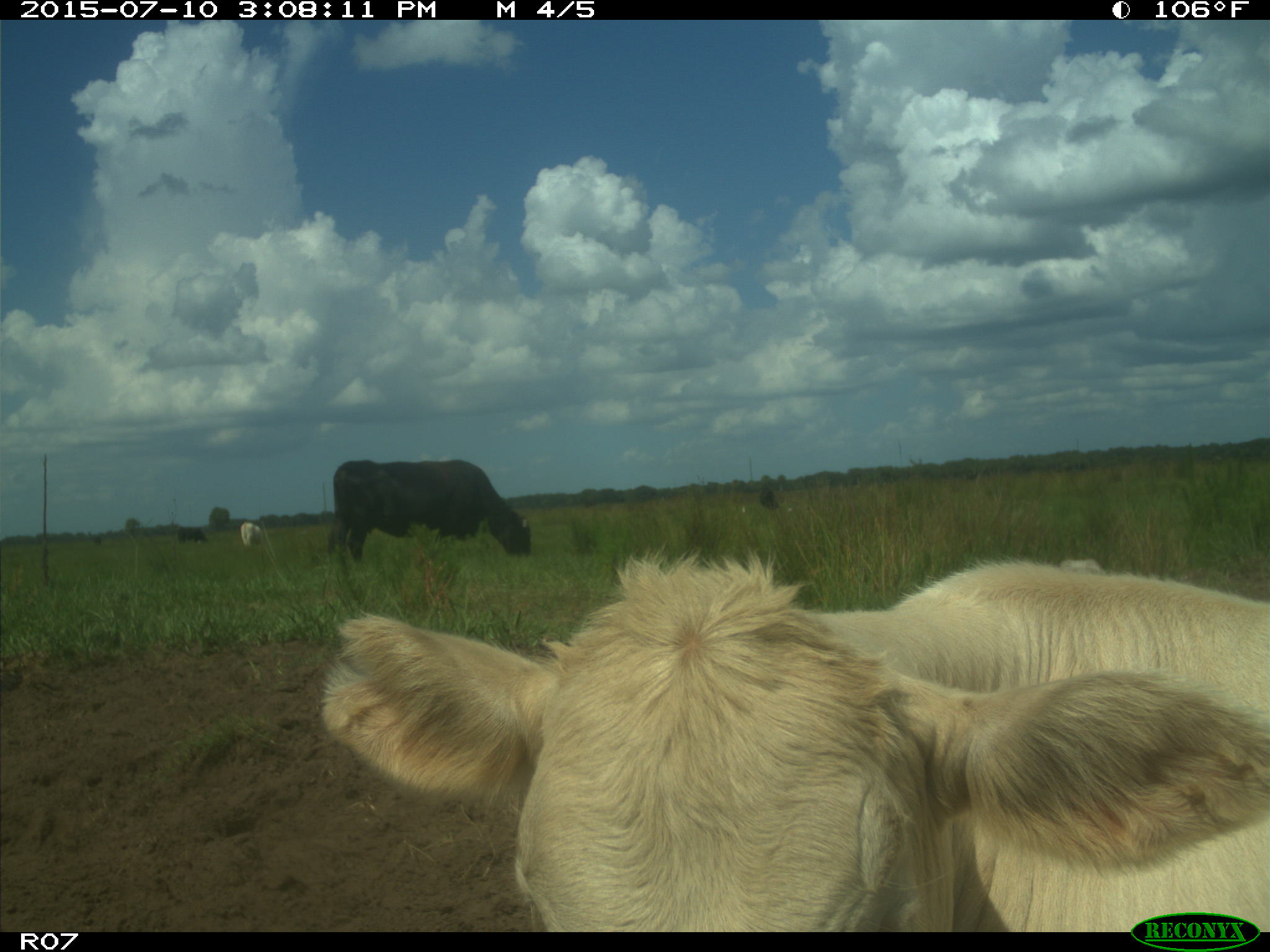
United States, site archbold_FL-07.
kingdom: Animalia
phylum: Chordata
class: Mammalia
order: Artiodactyla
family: Bovidae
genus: Bos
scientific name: Bos taurus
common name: domestic cow